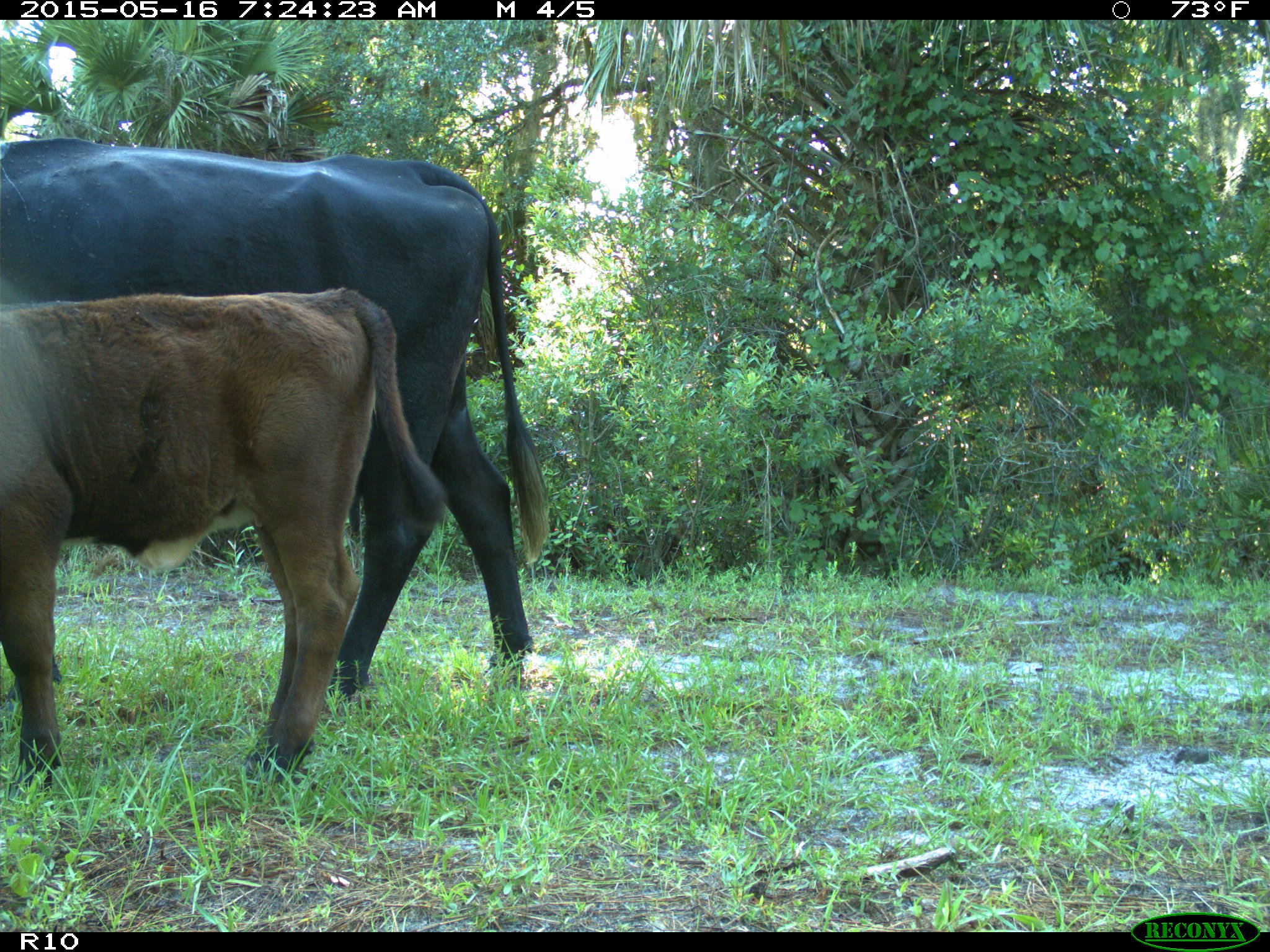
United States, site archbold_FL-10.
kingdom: Animalia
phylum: Chordata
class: Mammalia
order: Artiodactyla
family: Bovidae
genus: Bos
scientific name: Bos taurus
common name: domestic cow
Bos taurus (domestic cow).